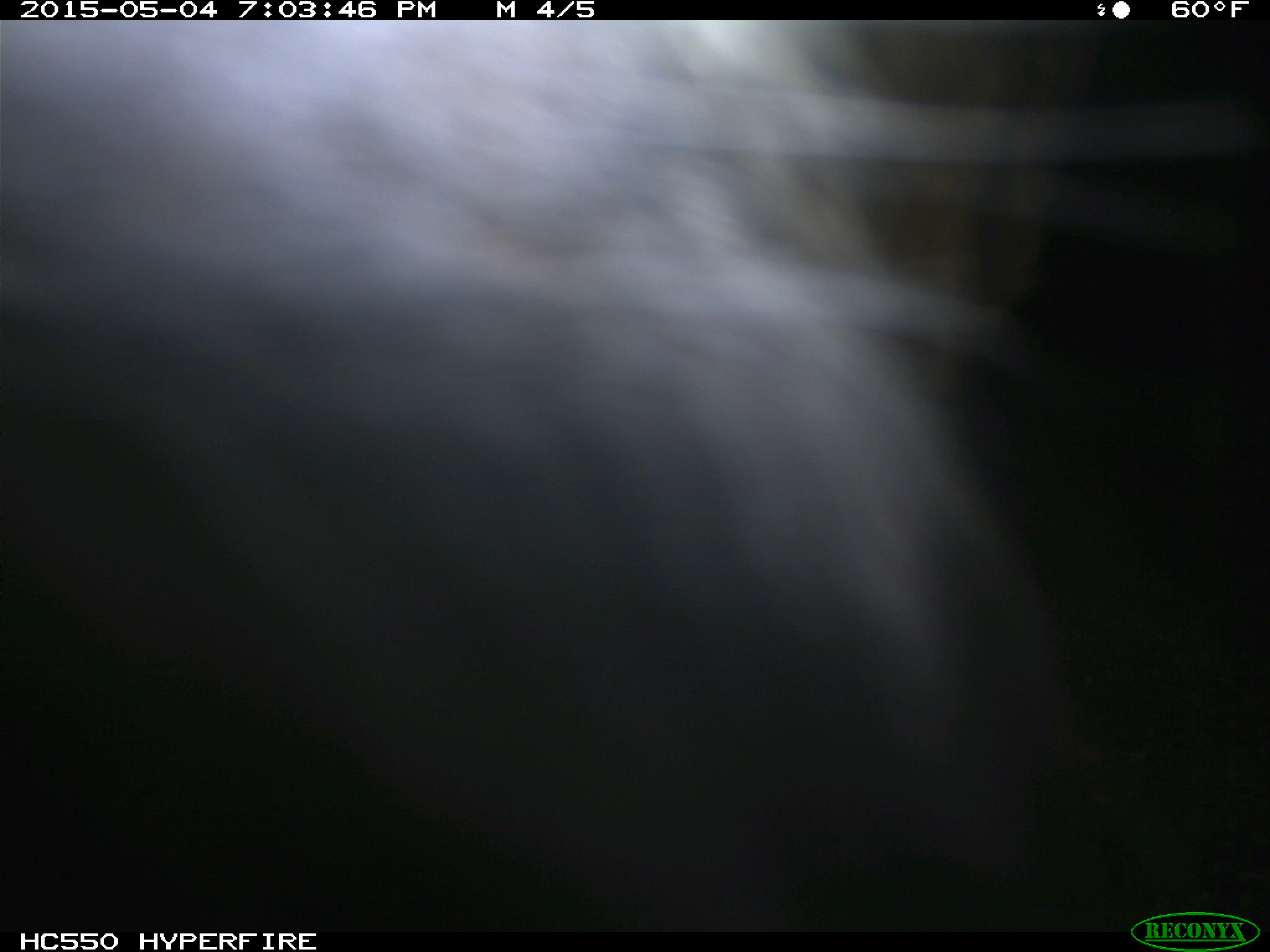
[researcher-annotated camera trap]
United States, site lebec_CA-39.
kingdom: Animalia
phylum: Chordata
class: Mammalia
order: Artiodactyla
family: Bovidae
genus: Bos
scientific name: Bos taurus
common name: domestic cow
Bos taurus (domestic cow).